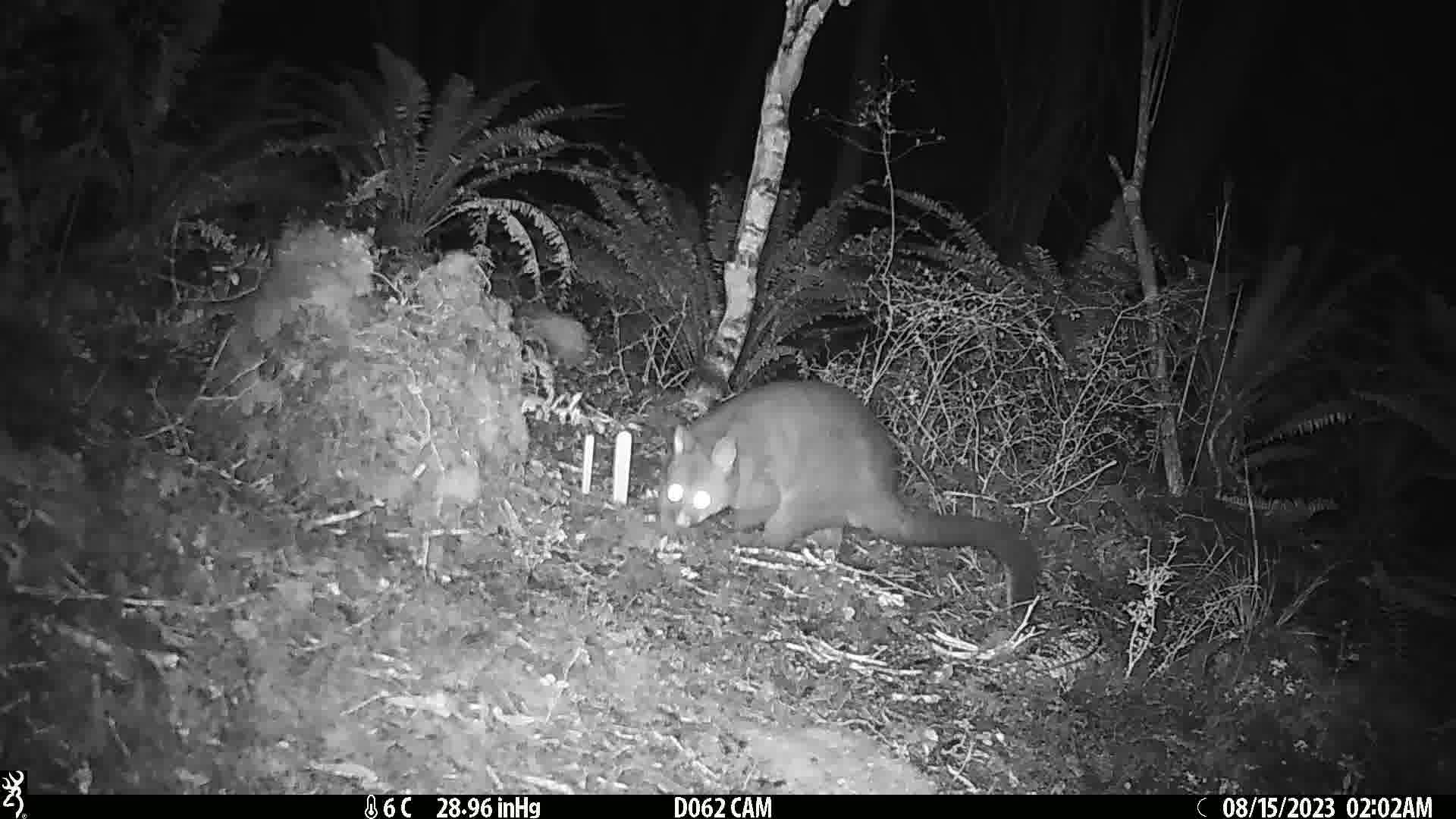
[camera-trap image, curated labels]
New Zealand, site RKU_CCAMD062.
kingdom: Animalia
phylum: Chordata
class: Mammalia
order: Diprotodontia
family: Phalangeridae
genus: Trichosurus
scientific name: Trichosurus vulpecula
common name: common brushtail possum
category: possum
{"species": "possum (common brushtail possum) (Trichosurus vulpecula)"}